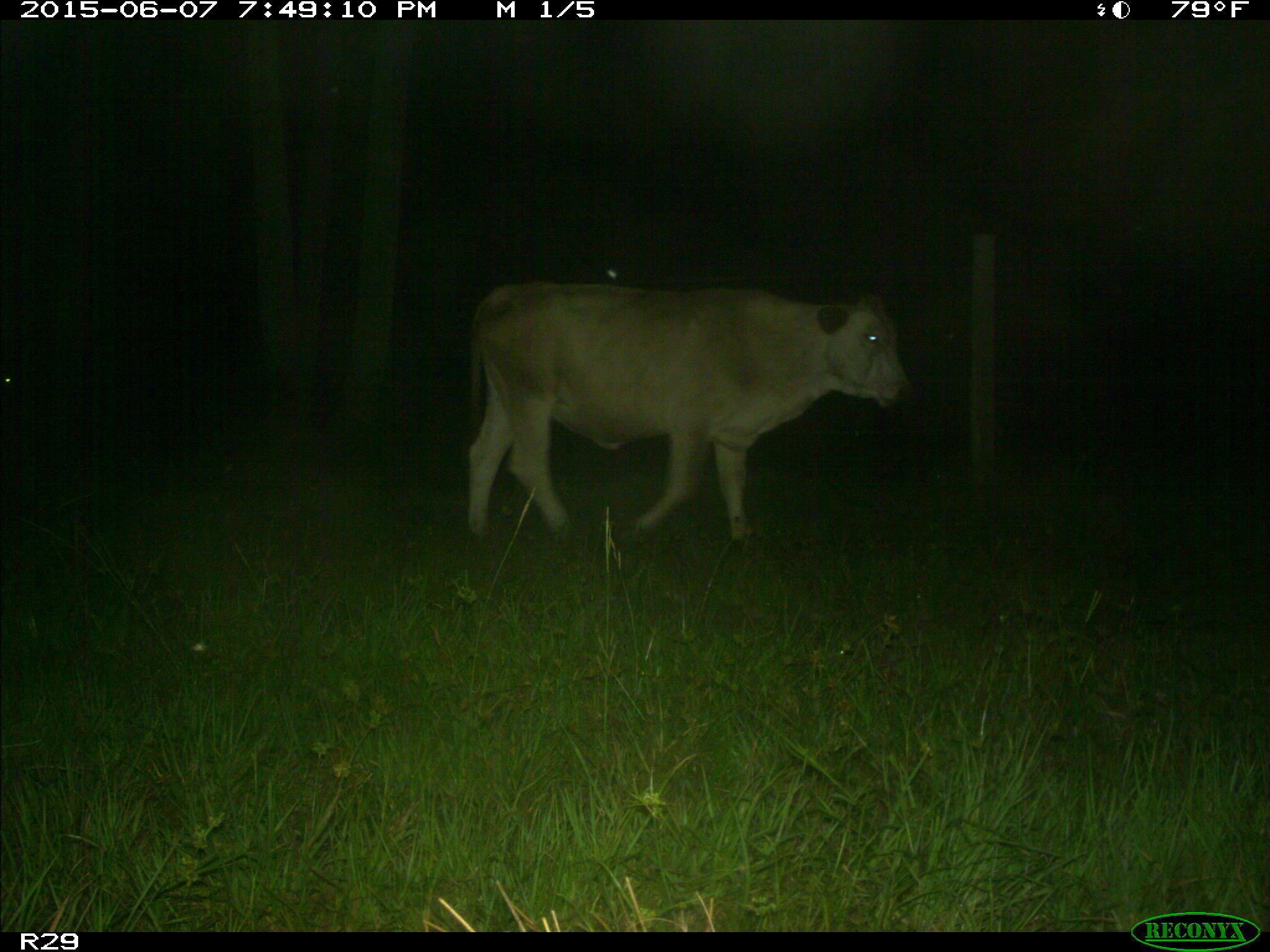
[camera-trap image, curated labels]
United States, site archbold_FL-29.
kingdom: Animalia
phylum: Chordata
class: Mammalia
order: Artiodactyla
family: Bovidae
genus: Bos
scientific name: Bos taurus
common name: domestic cow